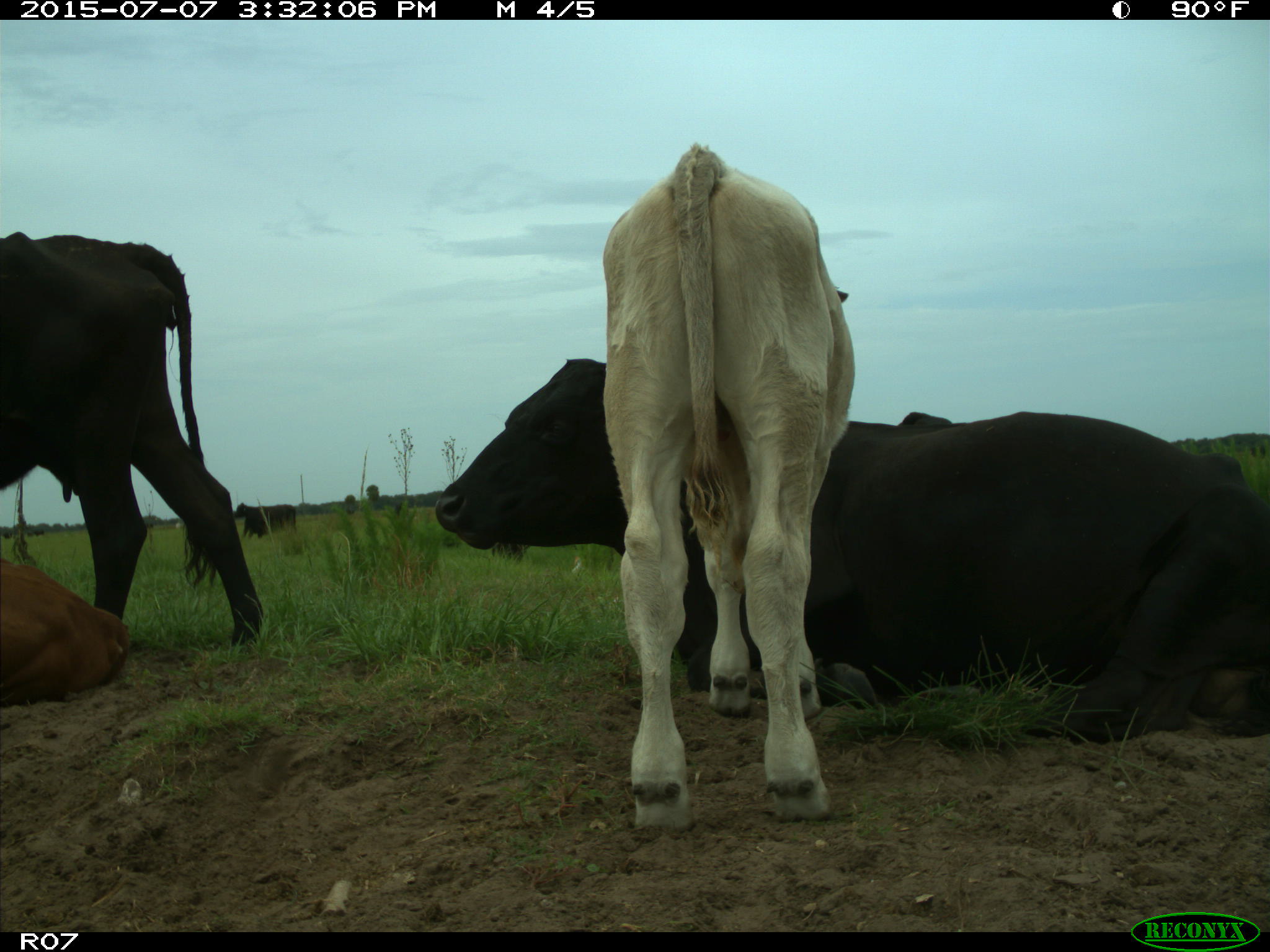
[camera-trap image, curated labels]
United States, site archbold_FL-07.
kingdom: Animalia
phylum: Chordata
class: Mammalia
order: Artiodactyla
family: Bovidae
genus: Bos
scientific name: Bos taurus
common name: domestic cow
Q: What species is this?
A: Bos taurus (domestic cow).